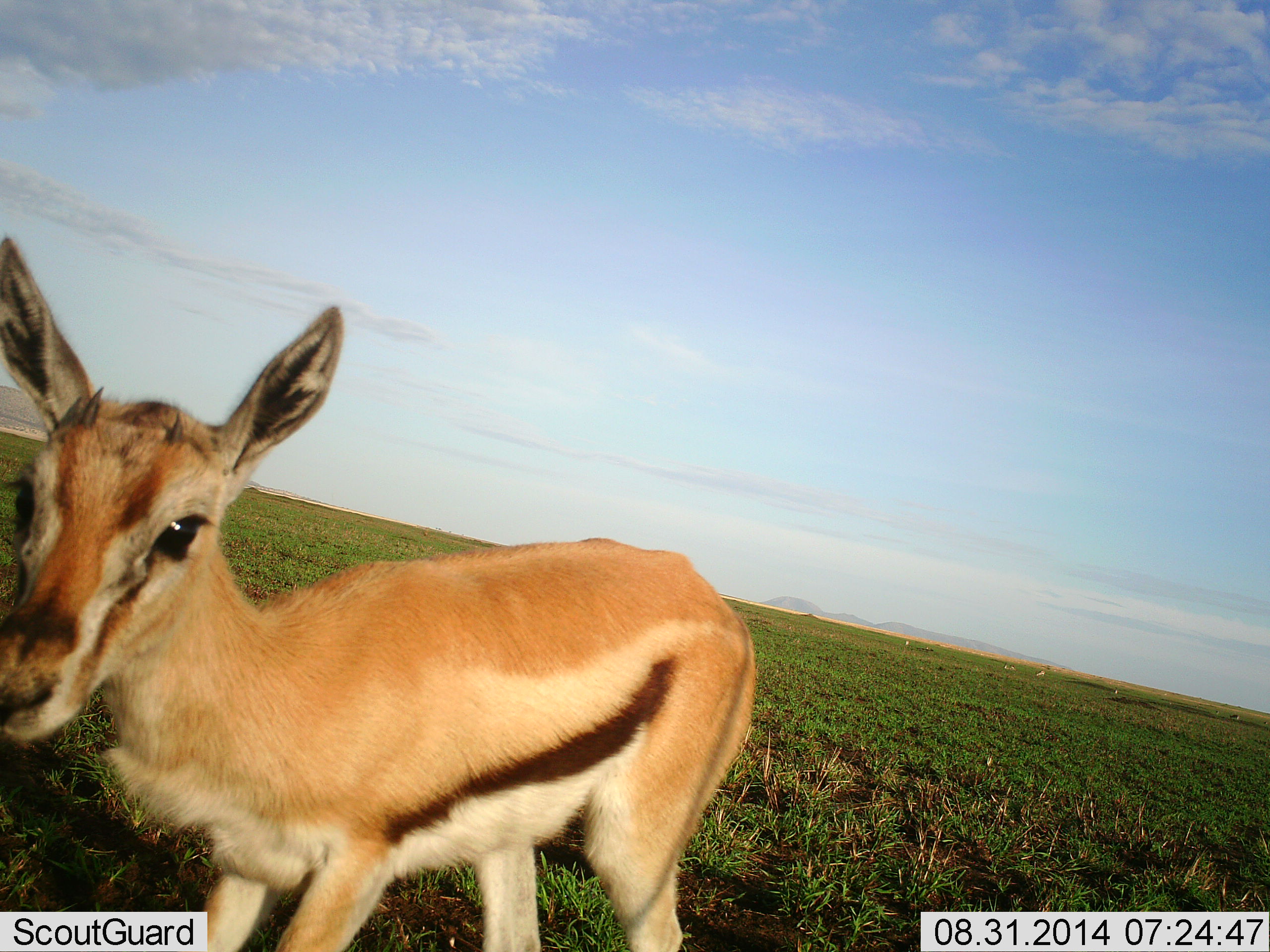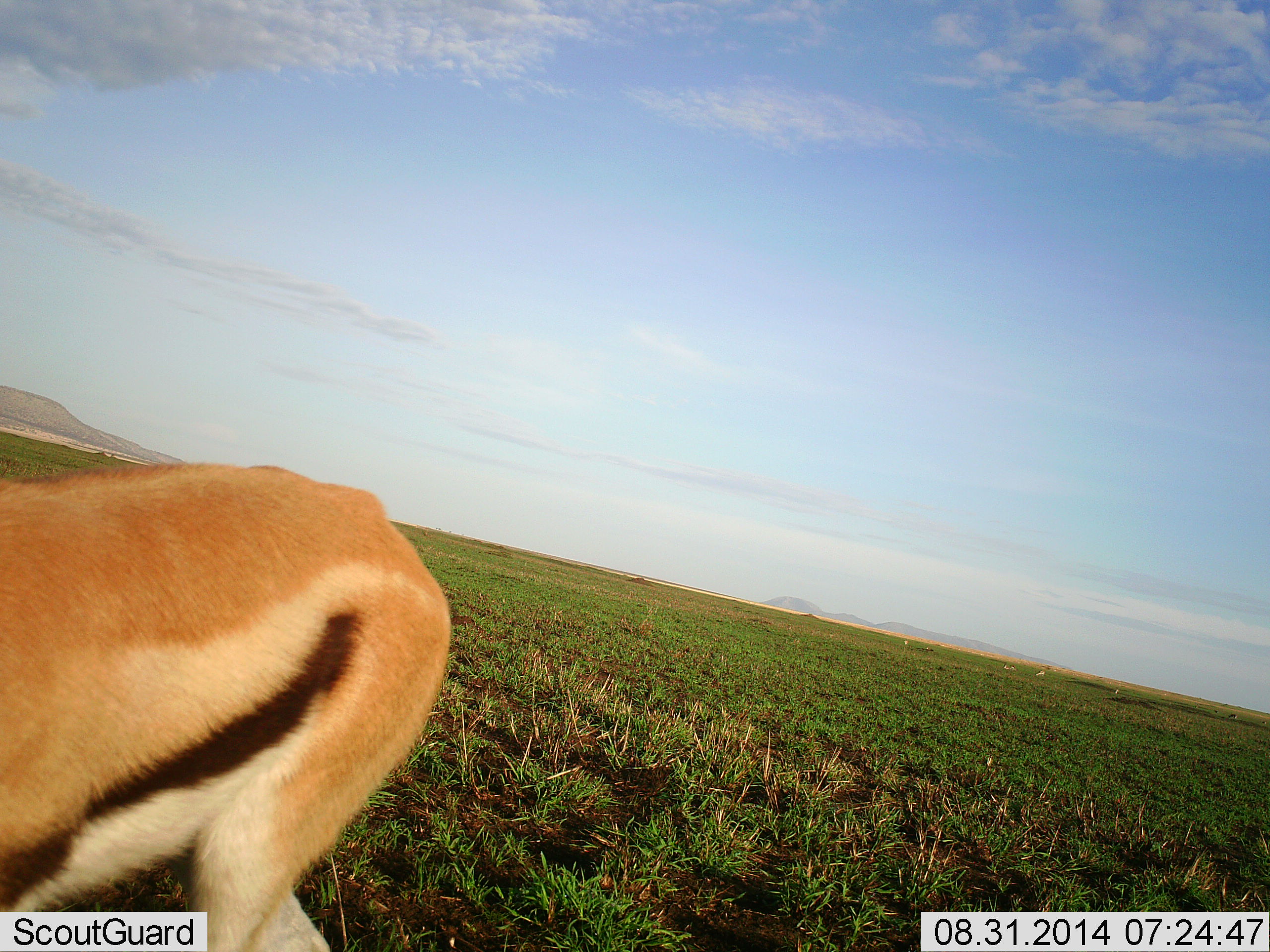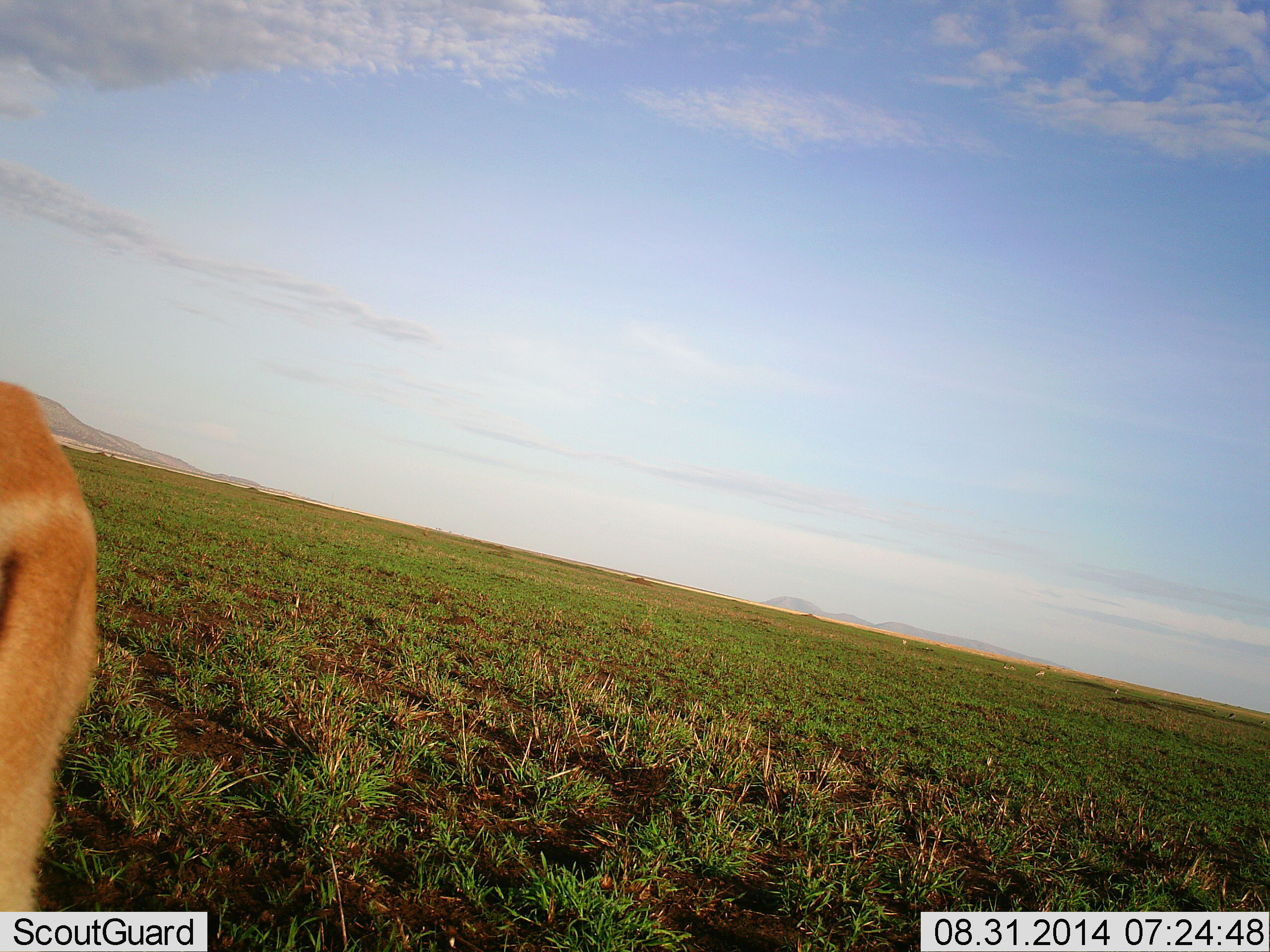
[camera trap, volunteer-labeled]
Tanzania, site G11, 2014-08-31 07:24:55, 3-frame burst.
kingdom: Animalia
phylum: Chordata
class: Mammalia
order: Artiodactyla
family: Bovidae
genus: Eudorcas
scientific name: Eudorcas thomsonii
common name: thomson's gazelle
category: gazellethomsons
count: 1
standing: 10%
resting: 0%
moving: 90%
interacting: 10%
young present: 10%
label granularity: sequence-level